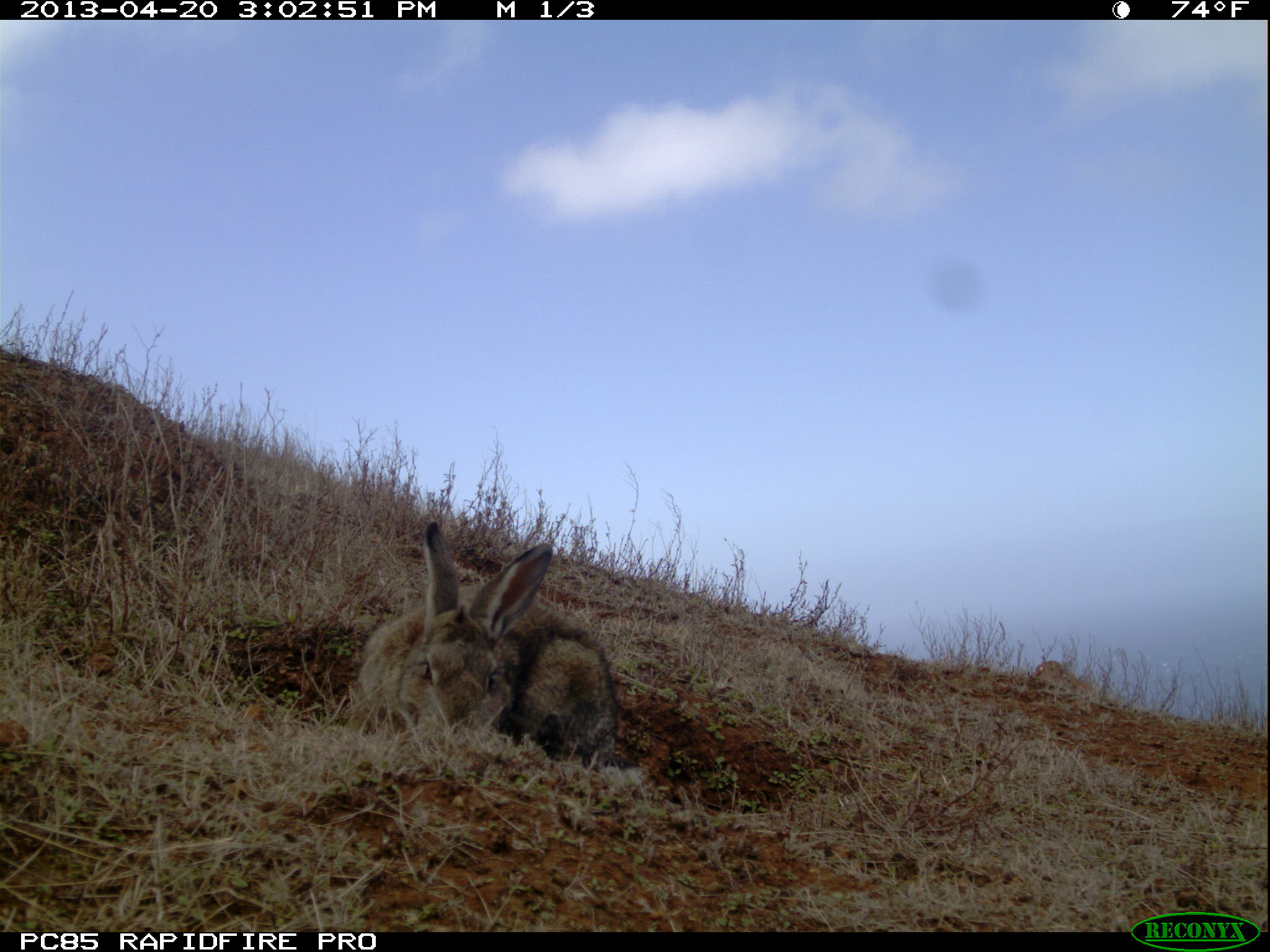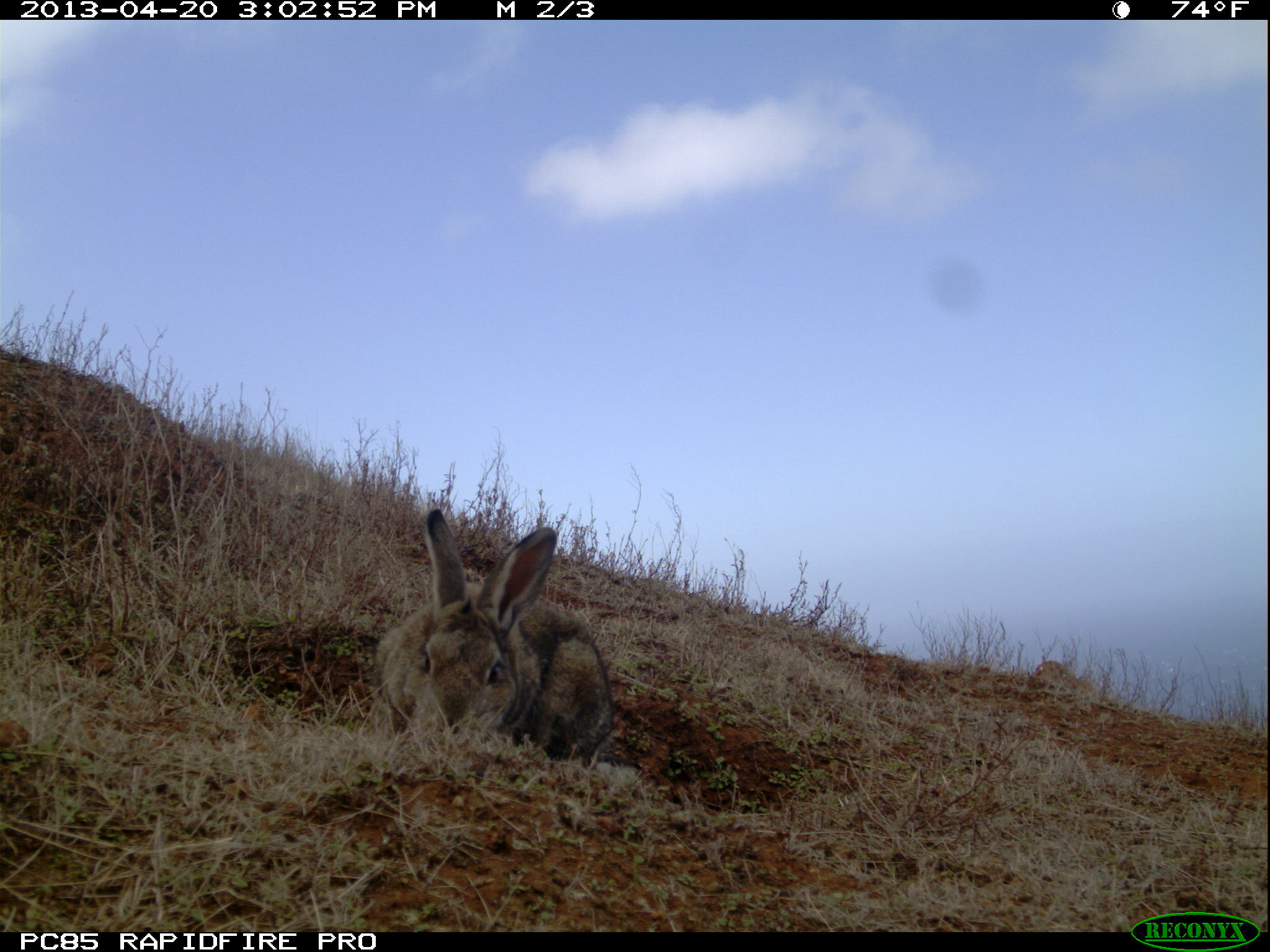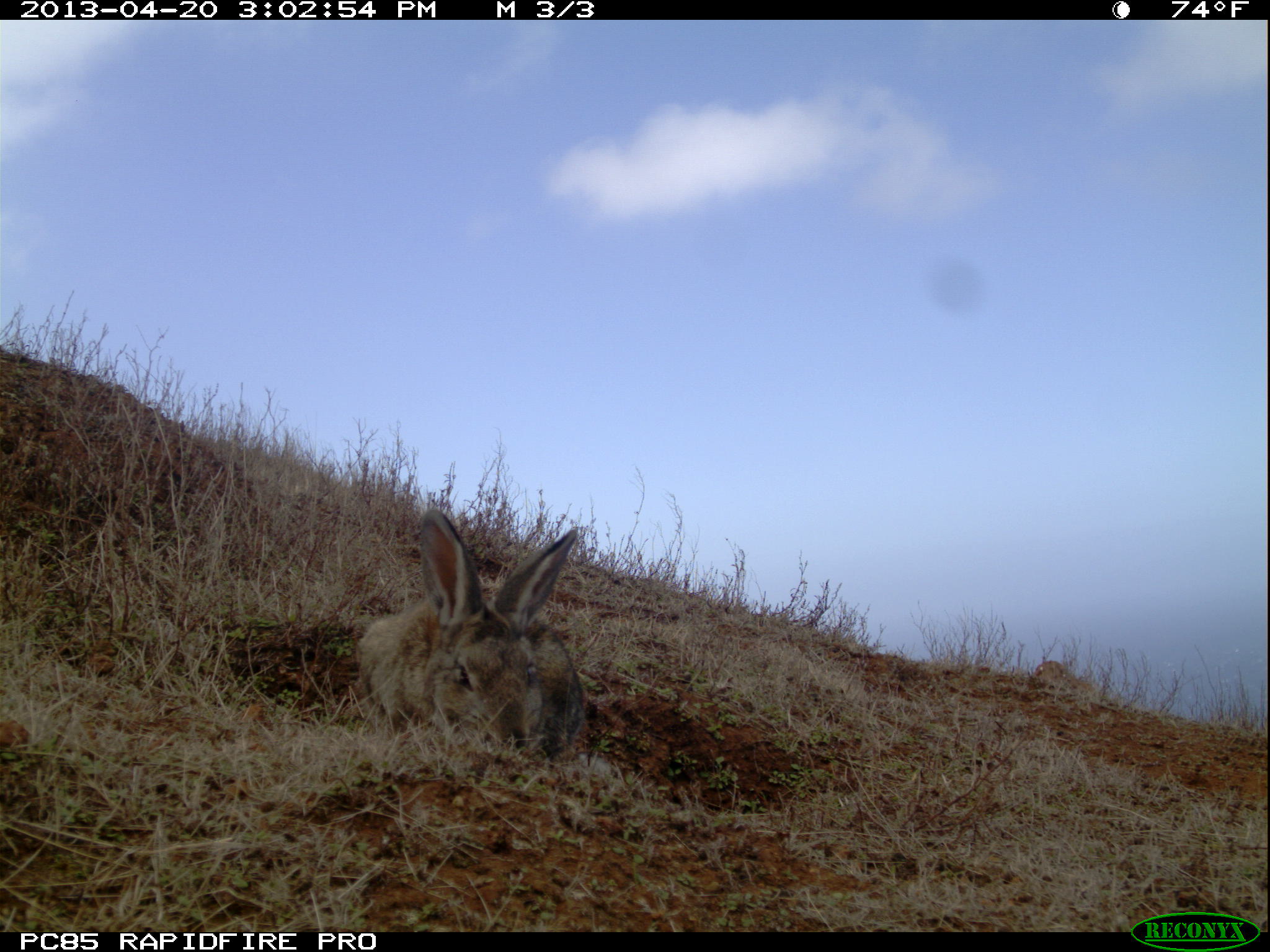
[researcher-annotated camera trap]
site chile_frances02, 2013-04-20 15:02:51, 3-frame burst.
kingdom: Animalia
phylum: Chordata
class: Mammalia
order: Lagomorpha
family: Leporidae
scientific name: Leporidae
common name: rabbits and hares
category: rabbit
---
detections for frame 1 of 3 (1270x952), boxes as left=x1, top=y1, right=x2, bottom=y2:
rabbit: left=350, top=519, right=624, bottom=768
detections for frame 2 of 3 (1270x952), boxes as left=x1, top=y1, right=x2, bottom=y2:
rabbit: left=371, top=505, right=616, bottom=764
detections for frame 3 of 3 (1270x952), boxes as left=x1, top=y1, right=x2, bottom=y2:
rabbit: left=353, top=510, right=589, bottom=756